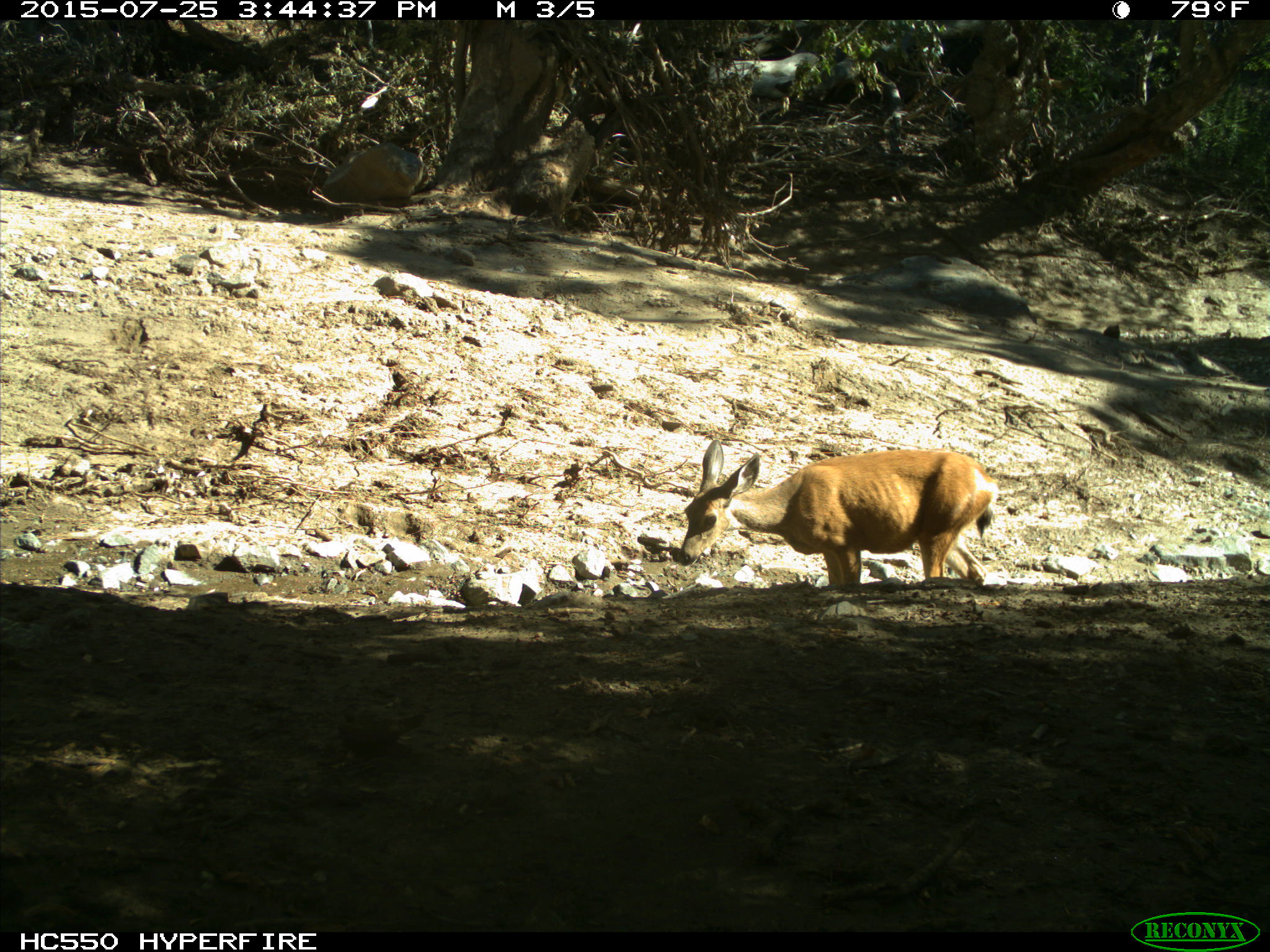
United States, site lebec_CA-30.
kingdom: Animalia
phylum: Chordata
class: Mammalia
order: Artiodactyla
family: Cervidae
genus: Odocoileus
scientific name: Odocoileus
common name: deer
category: unidentified deer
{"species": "unidentified deer (deer) (Odocoileus)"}